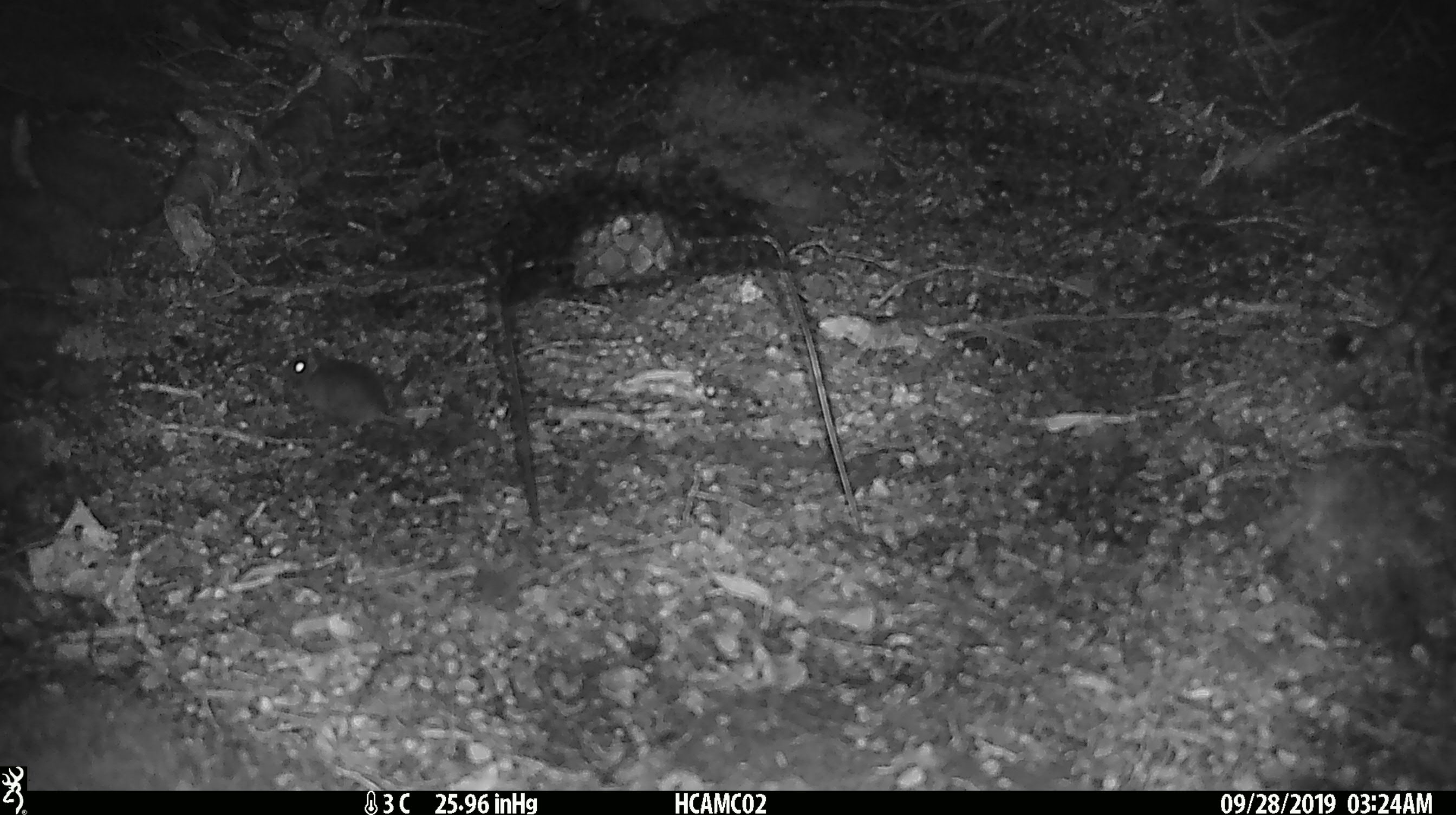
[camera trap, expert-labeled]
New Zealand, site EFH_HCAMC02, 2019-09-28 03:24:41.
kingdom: Animalia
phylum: Chordata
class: Mammalia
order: Rodentia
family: Muridae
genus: Mus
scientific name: Mus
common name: mouse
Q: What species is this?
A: Mouse (Mus).